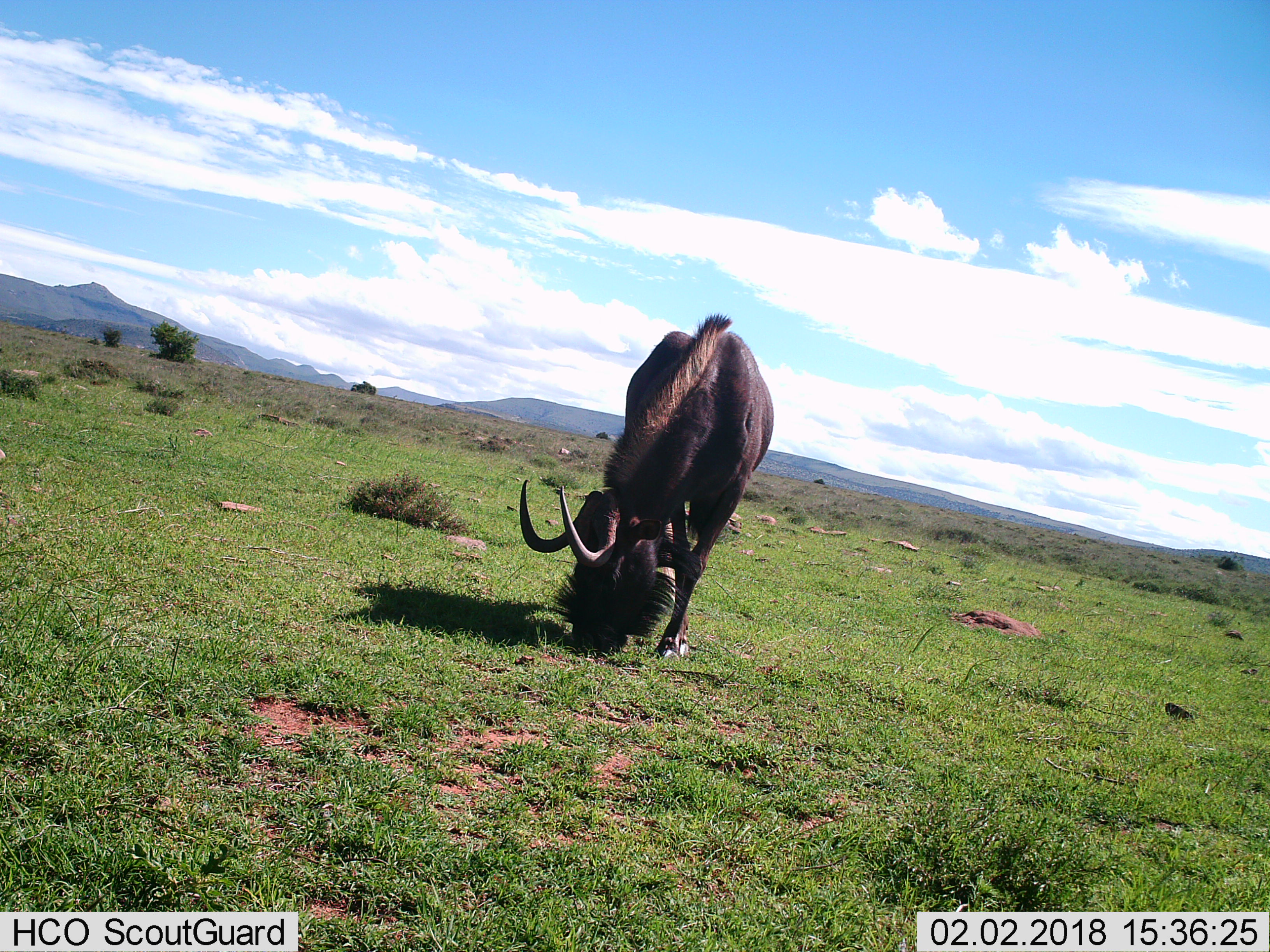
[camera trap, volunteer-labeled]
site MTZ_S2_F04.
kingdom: Animalia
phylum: Chordata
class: Mammalia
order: Artiodactyla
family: Bovidae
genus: Connochaetes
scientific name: Connochaetes gnou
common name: black wildebeest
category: wildebeestblack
Wildebeestblack (black wildebeest) (Connochaetes gnou), count 1. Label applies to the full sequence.